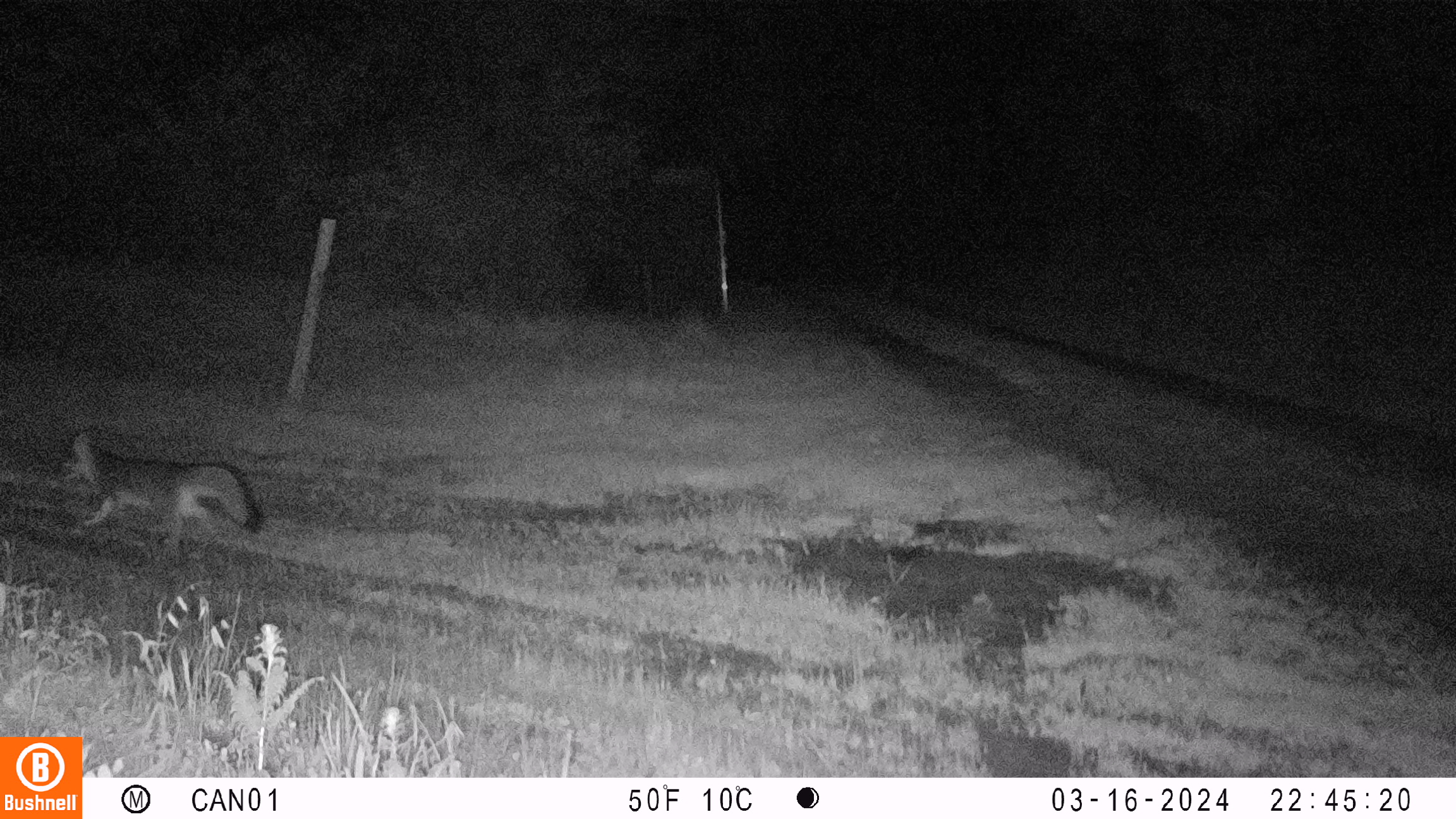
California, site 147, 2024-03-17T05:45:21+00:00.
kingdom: Animalia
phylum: Chordata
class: Mammalia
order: Carnivora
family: Canidae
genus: Urocyon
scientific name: Urocyon cinereoargenteus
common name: gray fox